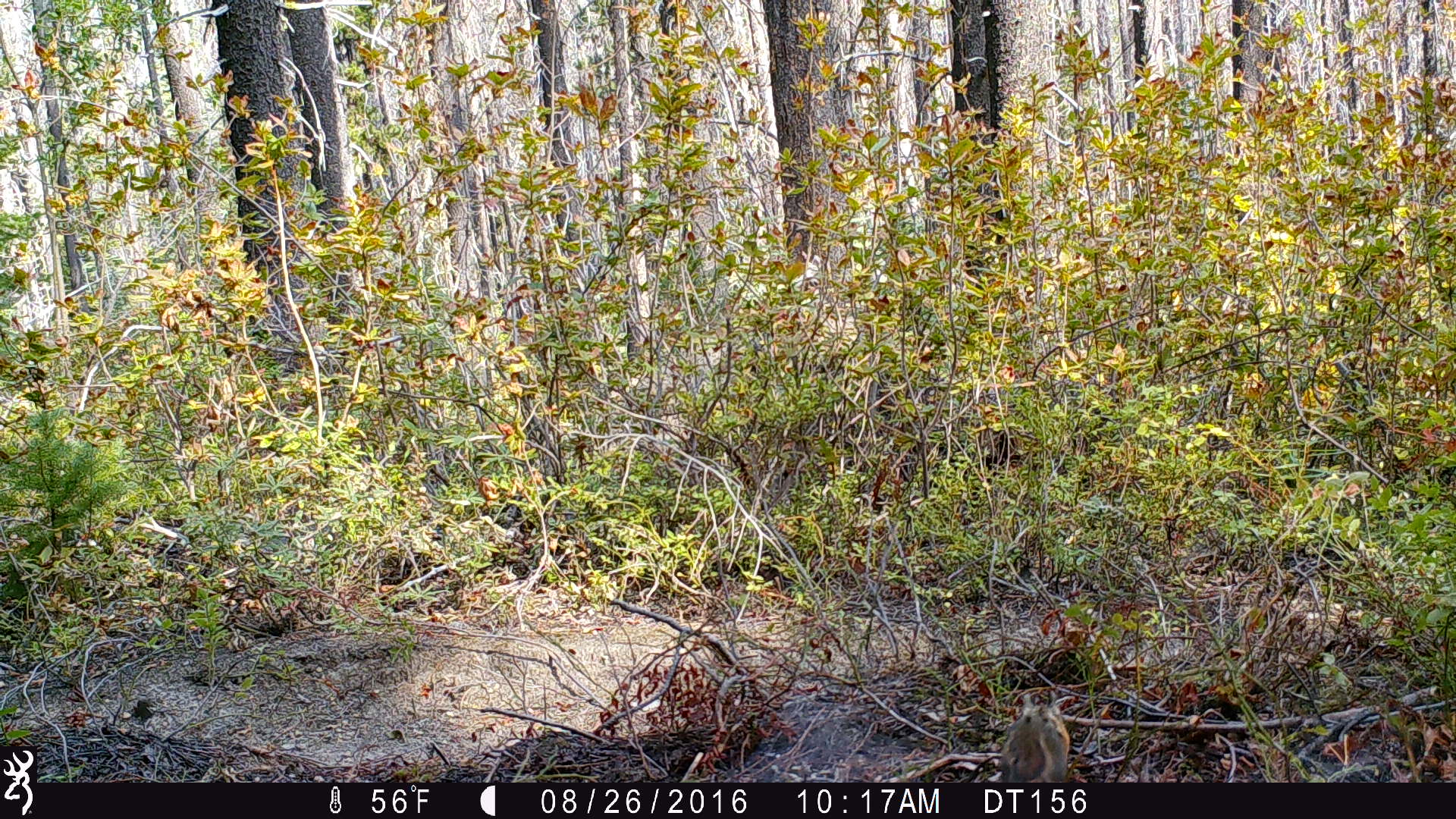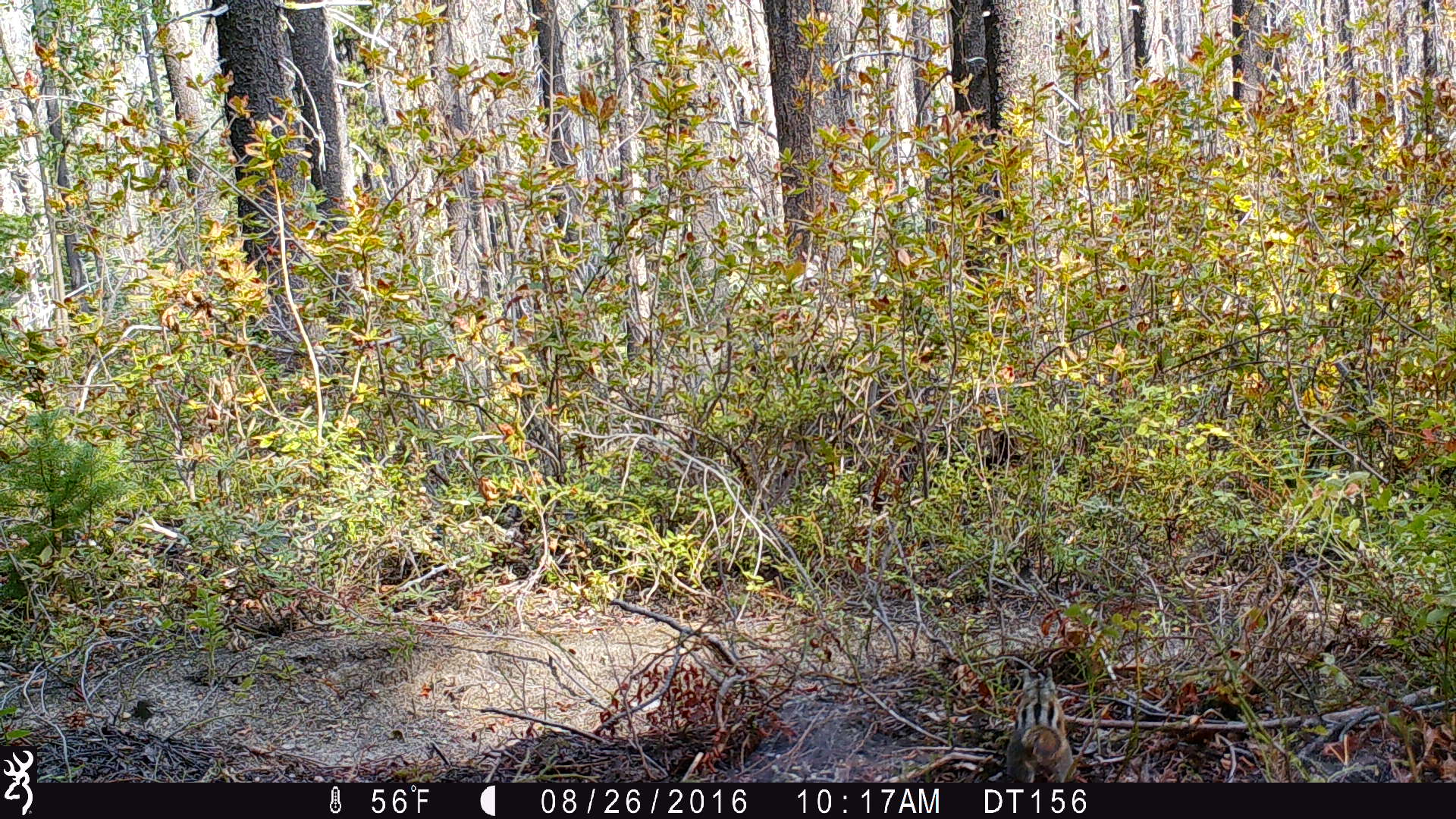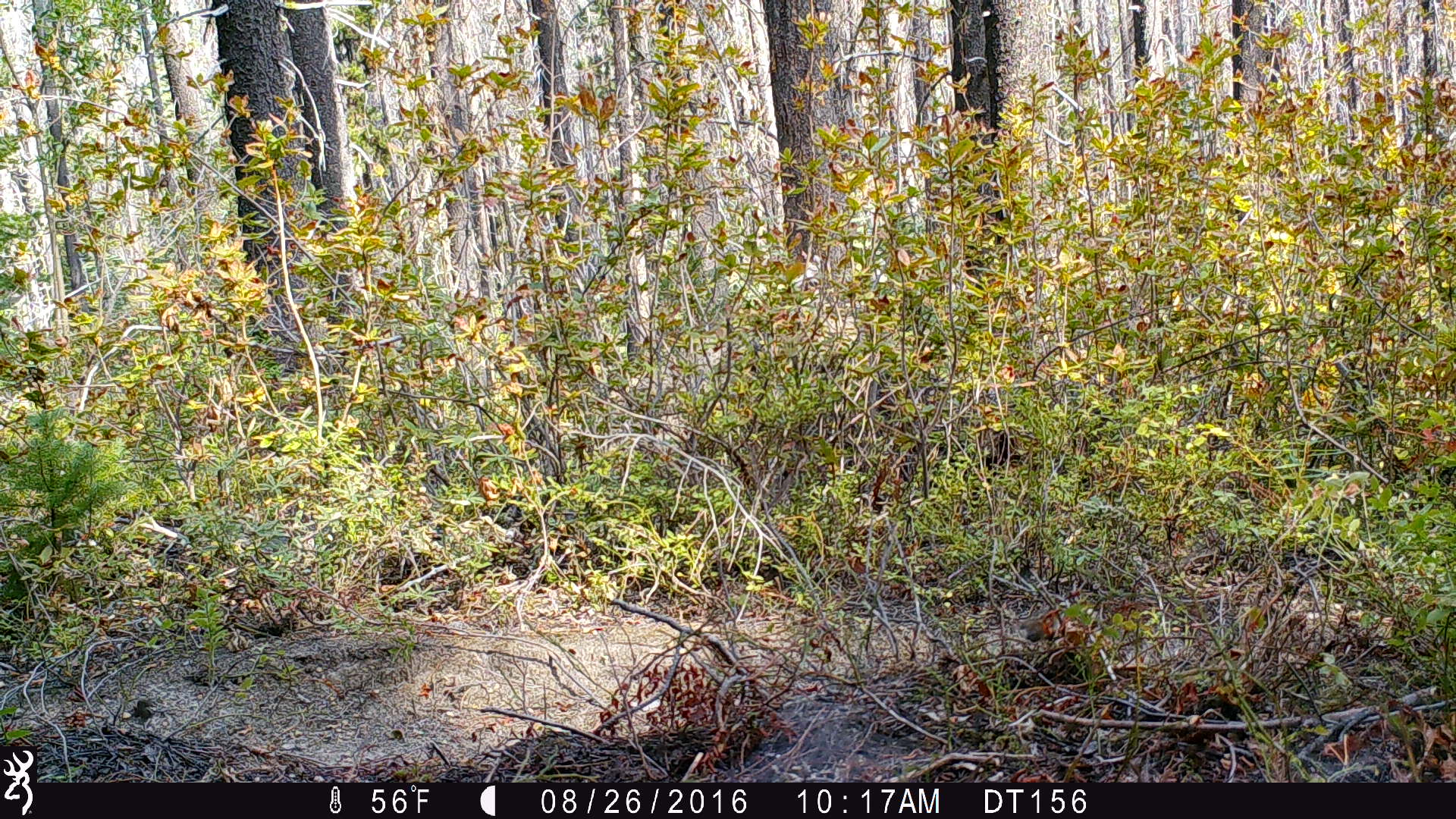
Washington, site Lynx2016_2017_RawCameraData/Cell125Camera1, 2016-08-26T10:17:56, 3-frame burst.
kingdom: Animalia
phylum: Chordata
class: Mammalia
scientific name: Mammalia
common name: small mammal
Small mammal (Mammalia). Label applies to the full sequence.